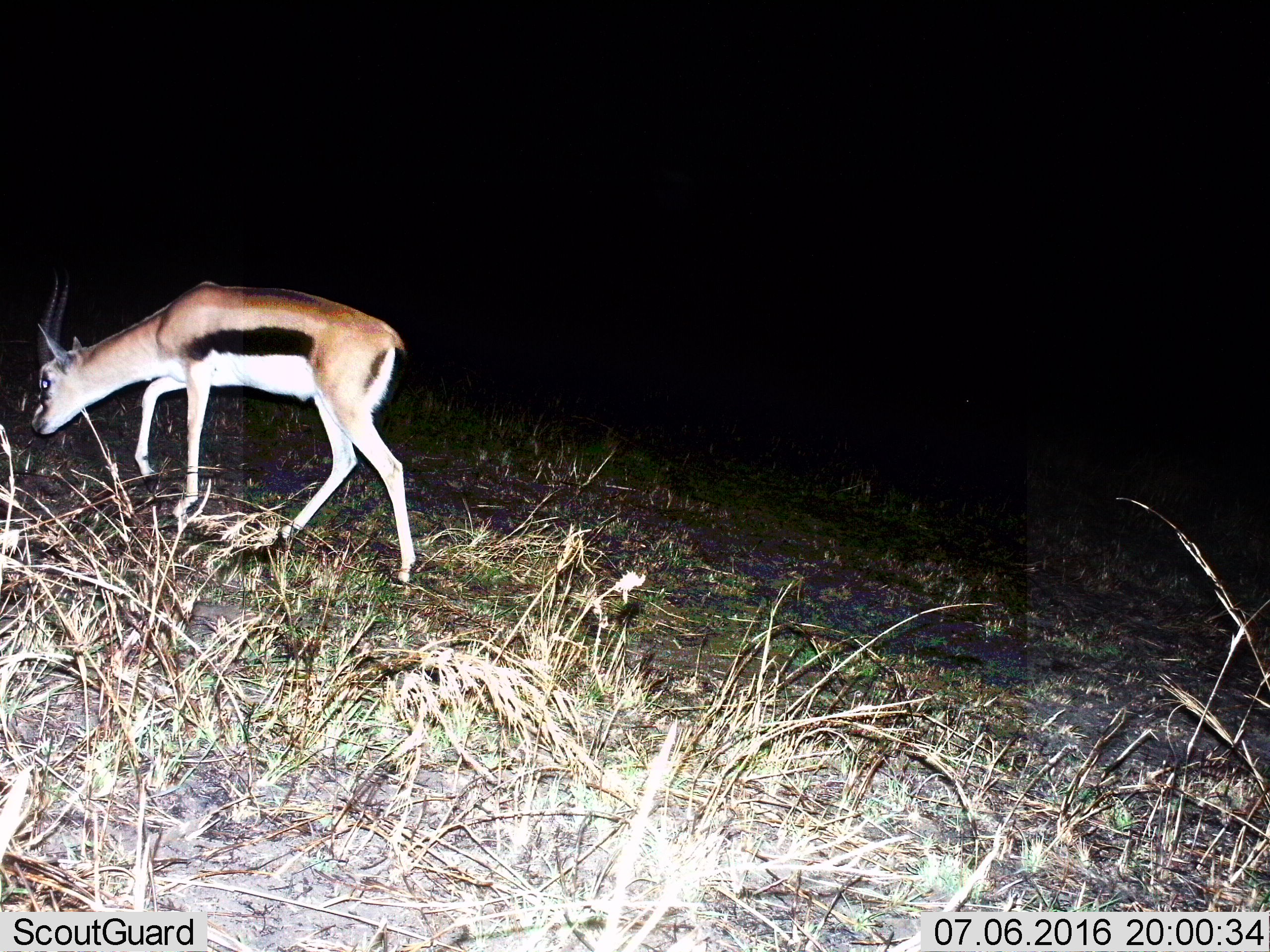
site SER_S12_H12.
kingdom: Animalia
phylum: Chordata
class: Mammalia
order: Artiodactyla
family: Bovidae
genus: Eudorcas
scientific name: Eudorcas thomsonii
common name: thomson's gazelle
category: gazellethomsons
Gazellethomsons (thomson's gazelle) (Eudorcas thomsonii), count 1. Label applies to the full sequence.